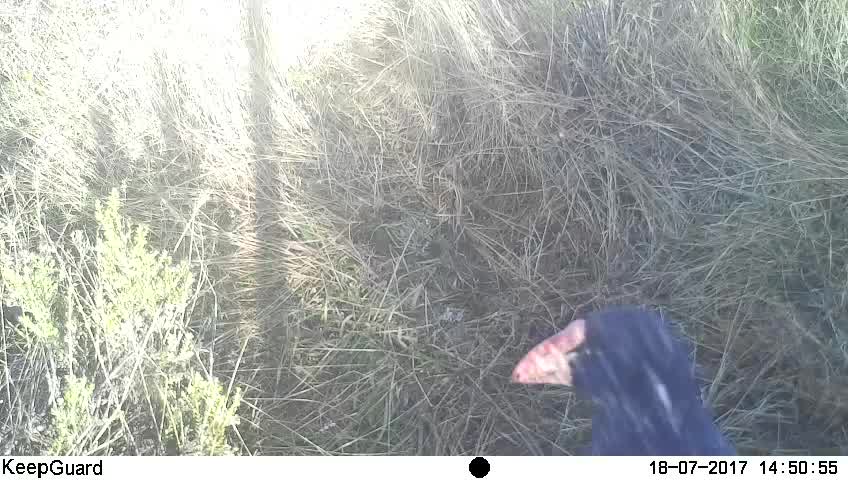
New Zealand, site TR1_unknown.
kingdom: Animalia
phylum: Chordata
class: Aves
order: Gruiformes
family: Rallidae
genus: Porphyrio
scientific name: Porphyrio mantelli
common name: takahe